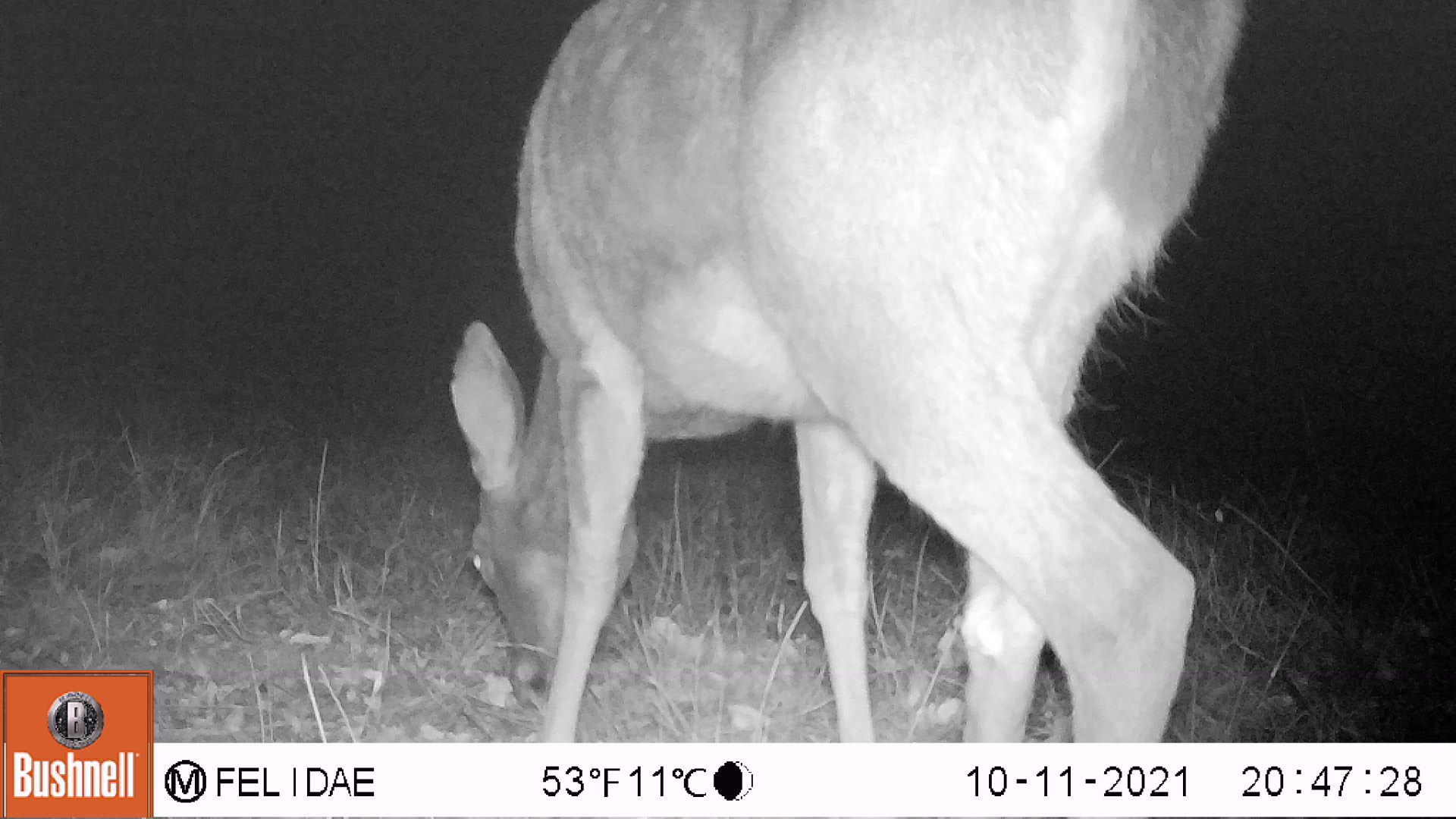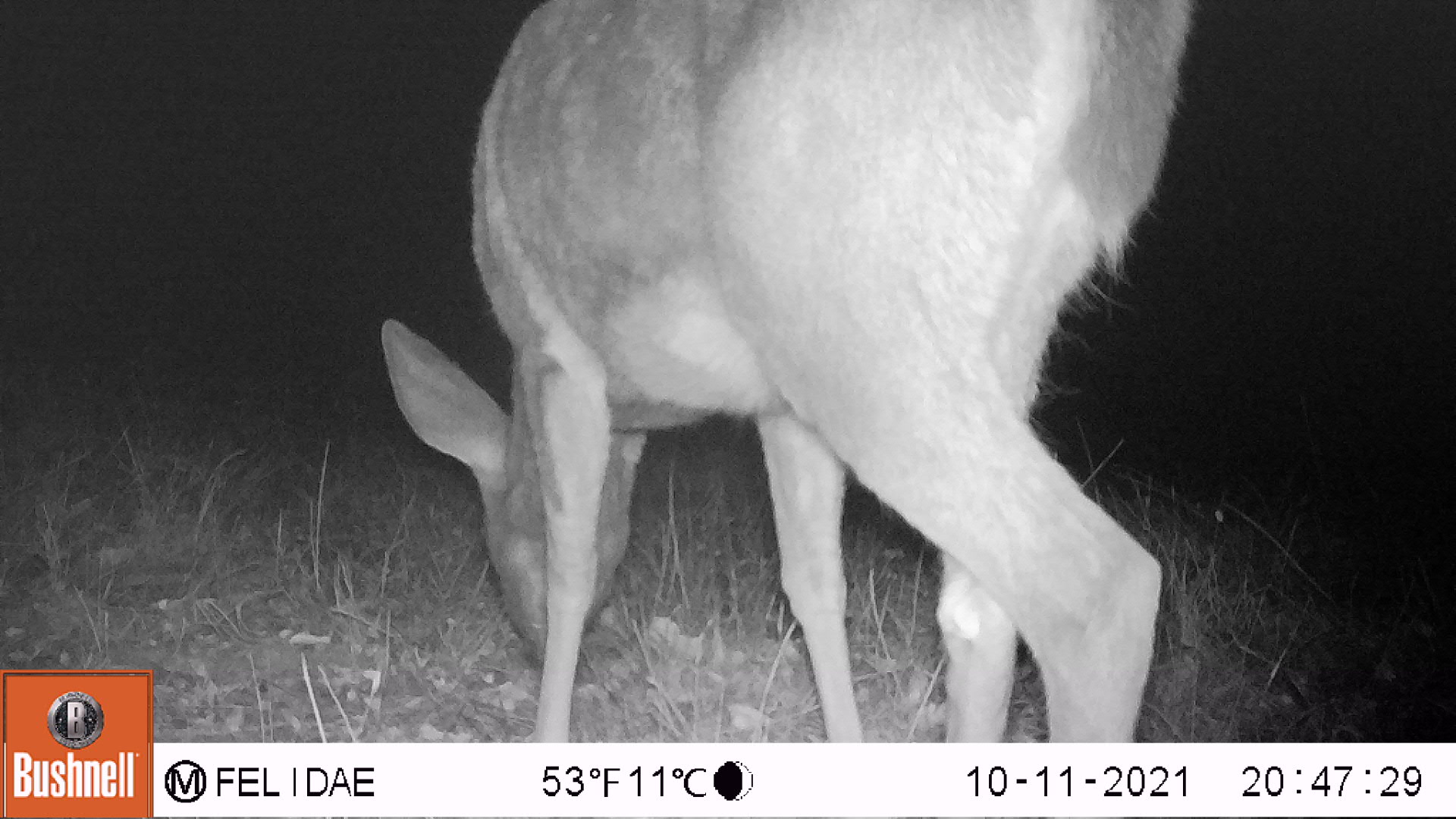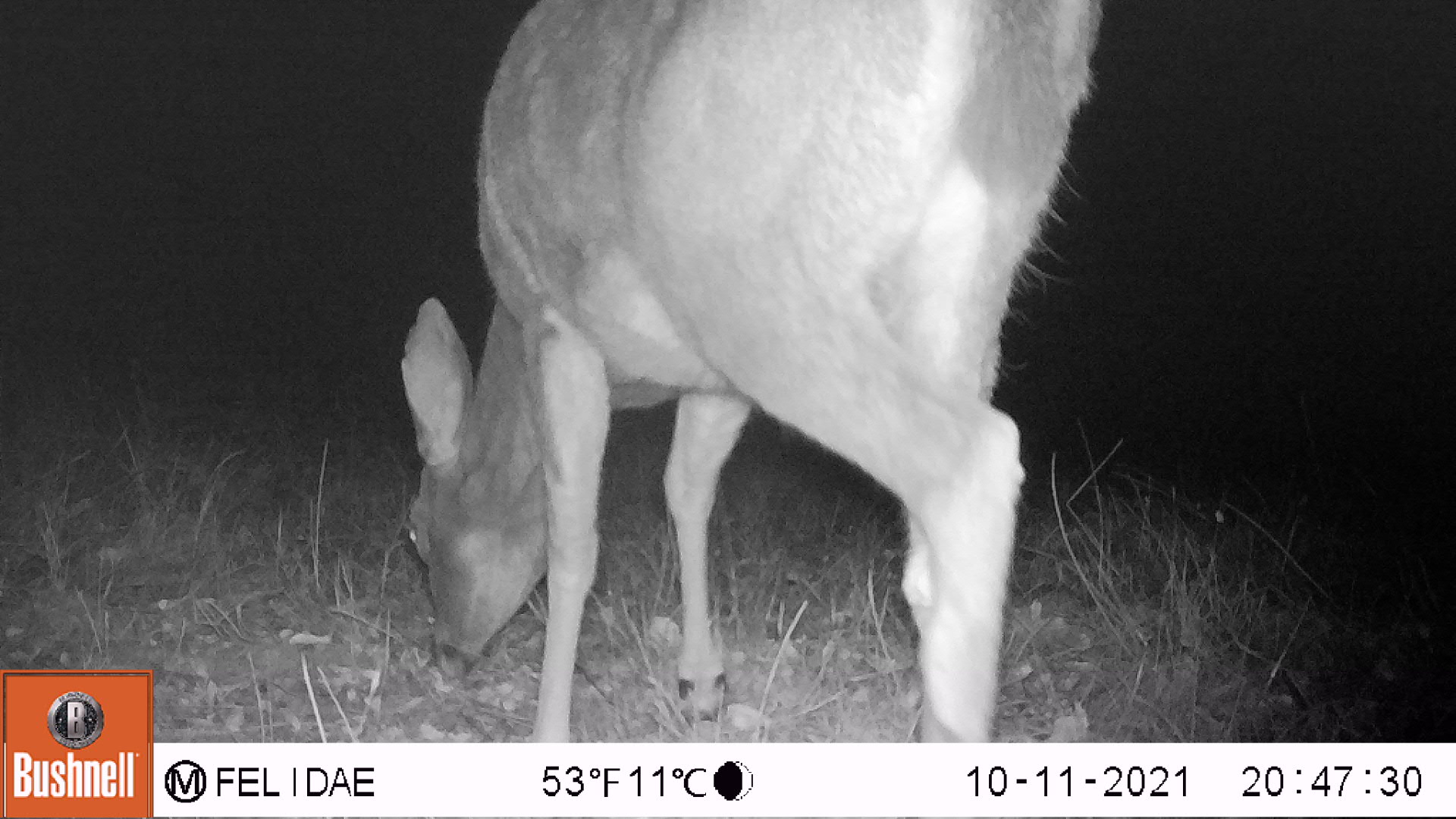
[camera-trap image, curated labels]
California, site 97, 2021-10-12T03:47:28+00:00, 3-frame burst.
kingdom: Animalia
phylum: Chordata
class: Mammalia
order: Artiodactyla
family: Cervidae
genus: Odocoileus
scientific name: Odocoileus hemionus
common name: mule deer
Mule deer (Odocoileus hemionus).